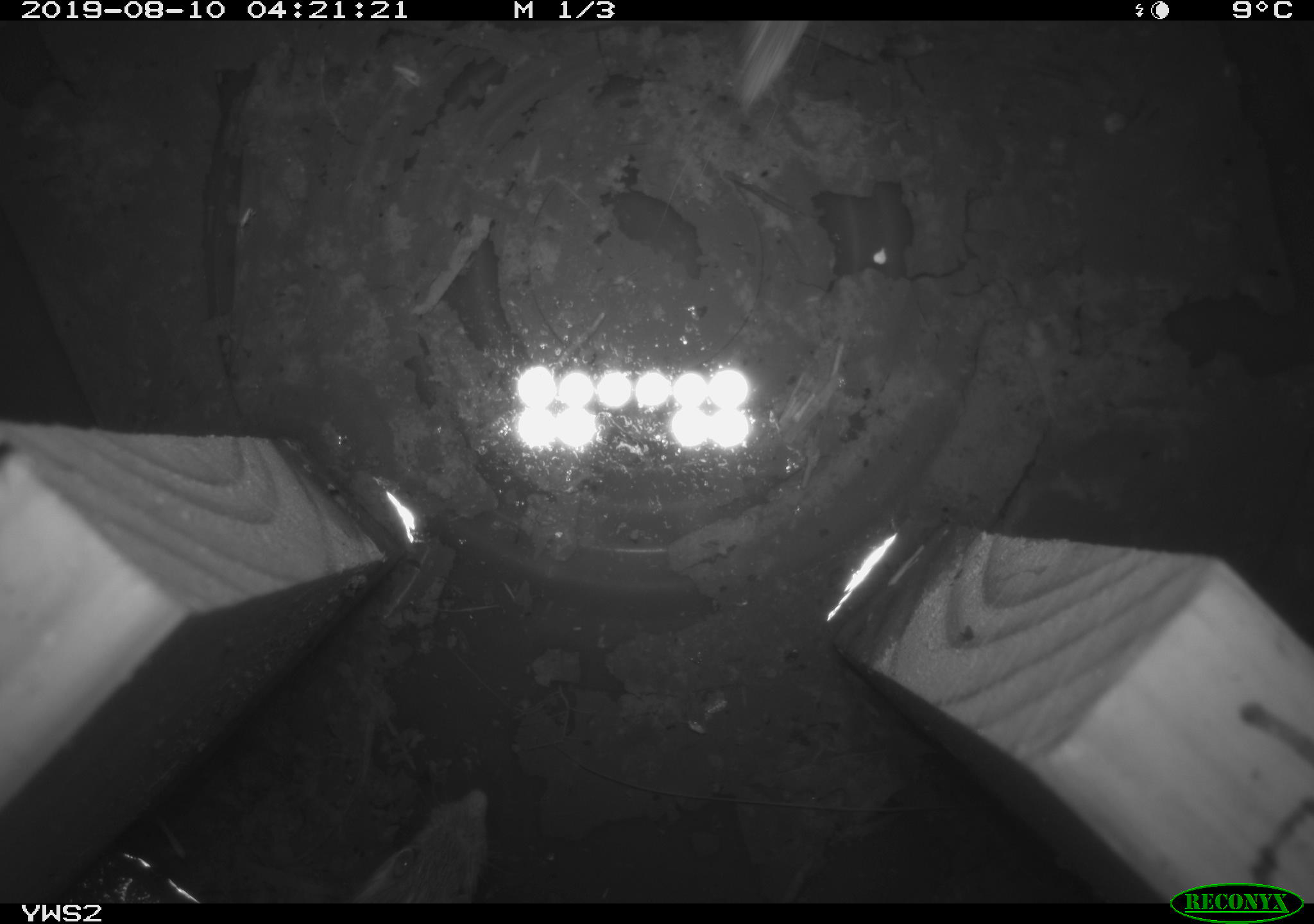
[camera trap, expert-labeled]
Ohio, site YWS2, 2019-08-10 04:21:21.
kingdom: Animalia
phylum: Chordata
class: Mammalia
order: Rodentia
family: Zapodidae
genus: Napaeozapus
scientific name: Napaeozapus insignis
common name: woodland jumping mouse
Woodland jumping mouse (Napaeozapus insignis).